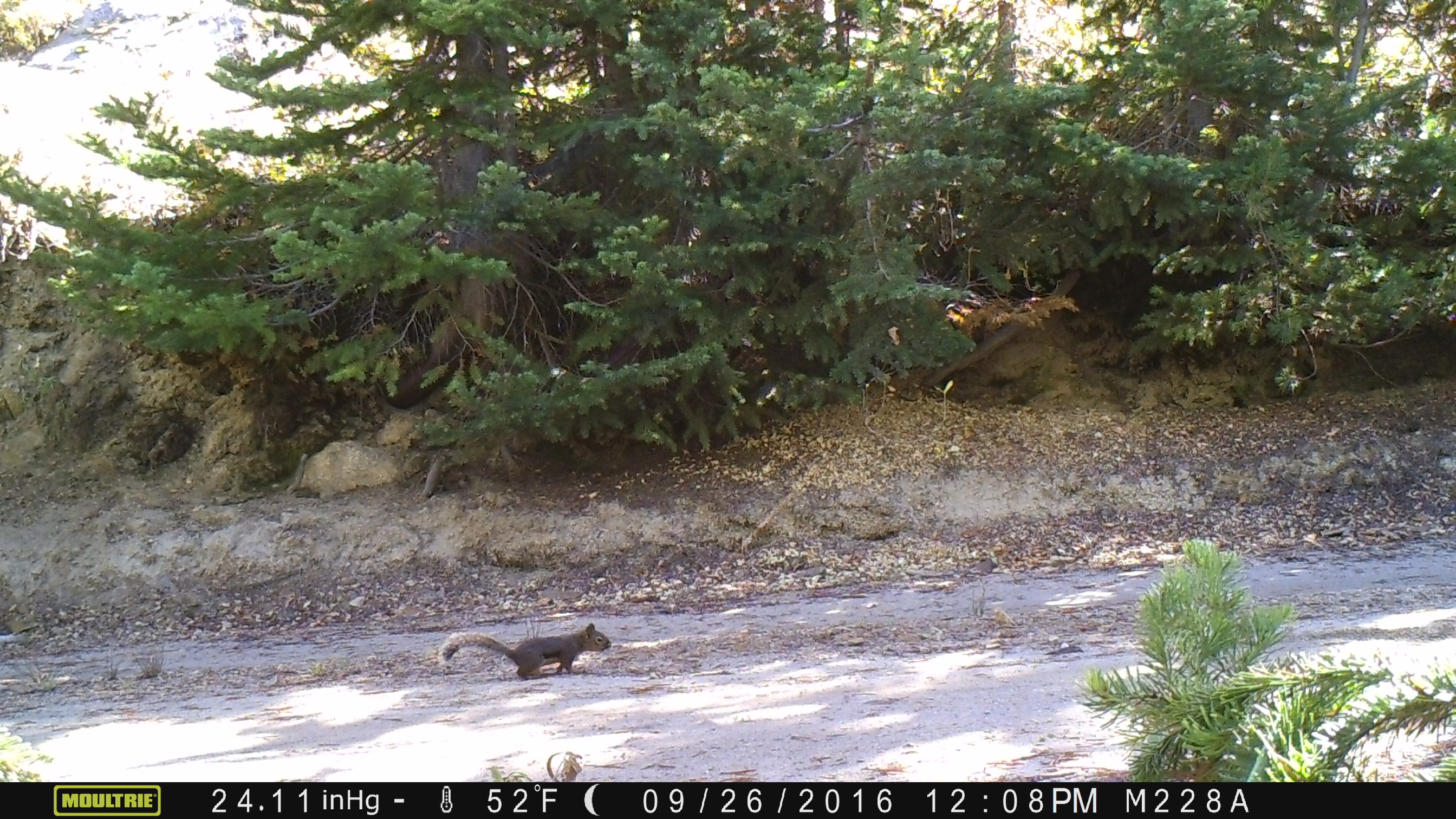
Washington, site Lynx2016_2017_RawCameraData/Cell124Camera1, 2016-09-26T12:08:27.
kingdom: Animalia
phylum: Chordata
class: Mammalia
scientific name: Mammalia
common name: small mammal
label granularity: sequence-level